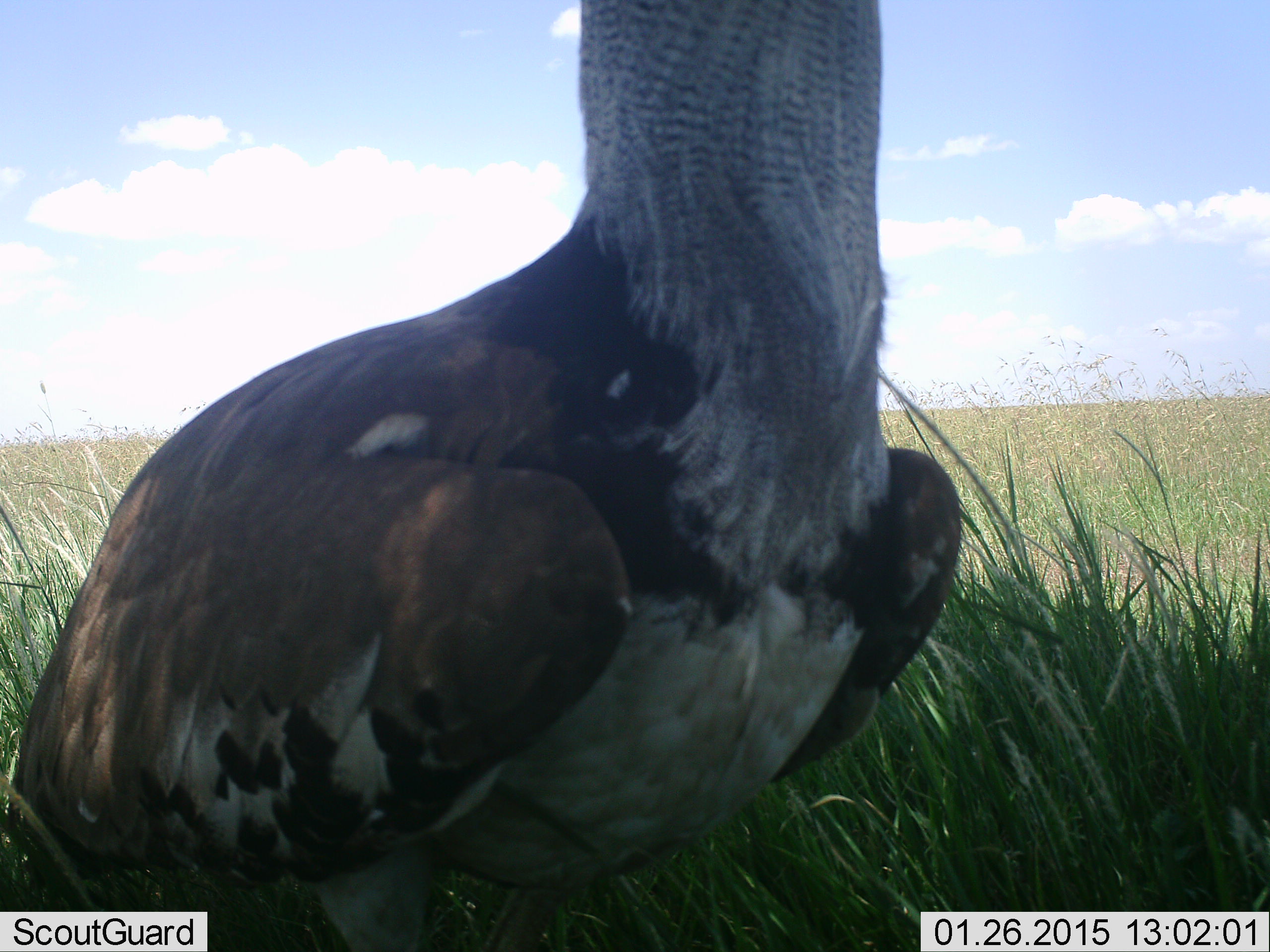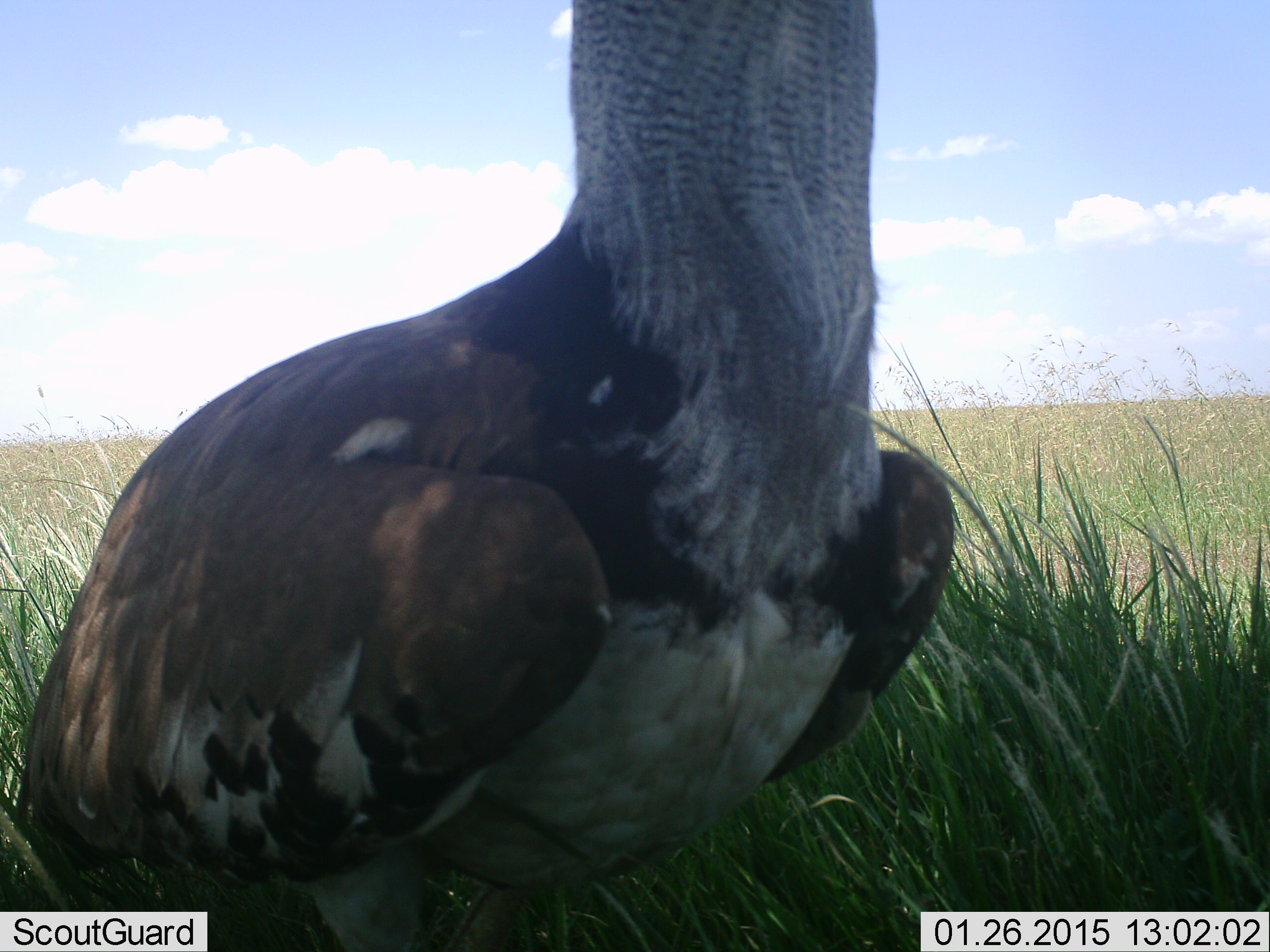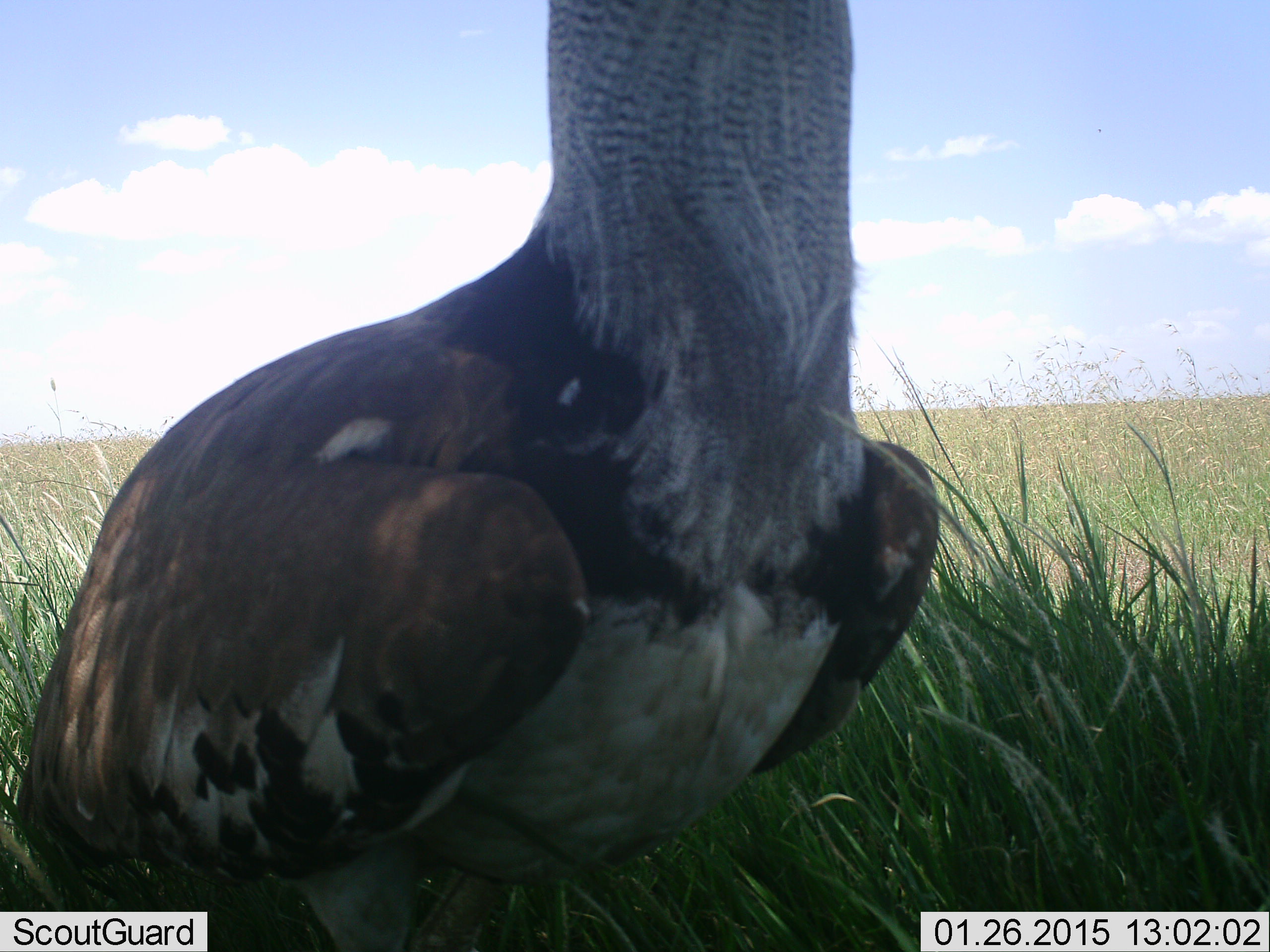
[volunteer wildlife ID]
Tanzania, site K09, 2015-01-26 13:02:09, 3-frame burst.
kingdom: Animalia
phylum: Chordata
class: Aves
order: Otidiformes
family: Otididae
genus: Ardeotis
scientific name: Ardeotis kori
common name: kori bustard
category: koribustard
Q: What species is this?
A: Koribustard (kori bustard) (Ardeotis kori).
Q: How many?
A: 1.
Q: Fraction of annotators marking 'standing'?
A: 100%.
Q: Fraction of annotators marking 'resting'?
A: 20%.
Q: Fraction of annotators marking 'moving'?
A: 0%.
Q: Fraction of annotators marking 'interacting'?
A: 0%.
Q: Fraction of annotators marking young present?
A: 0%.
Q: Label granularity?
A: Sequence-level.